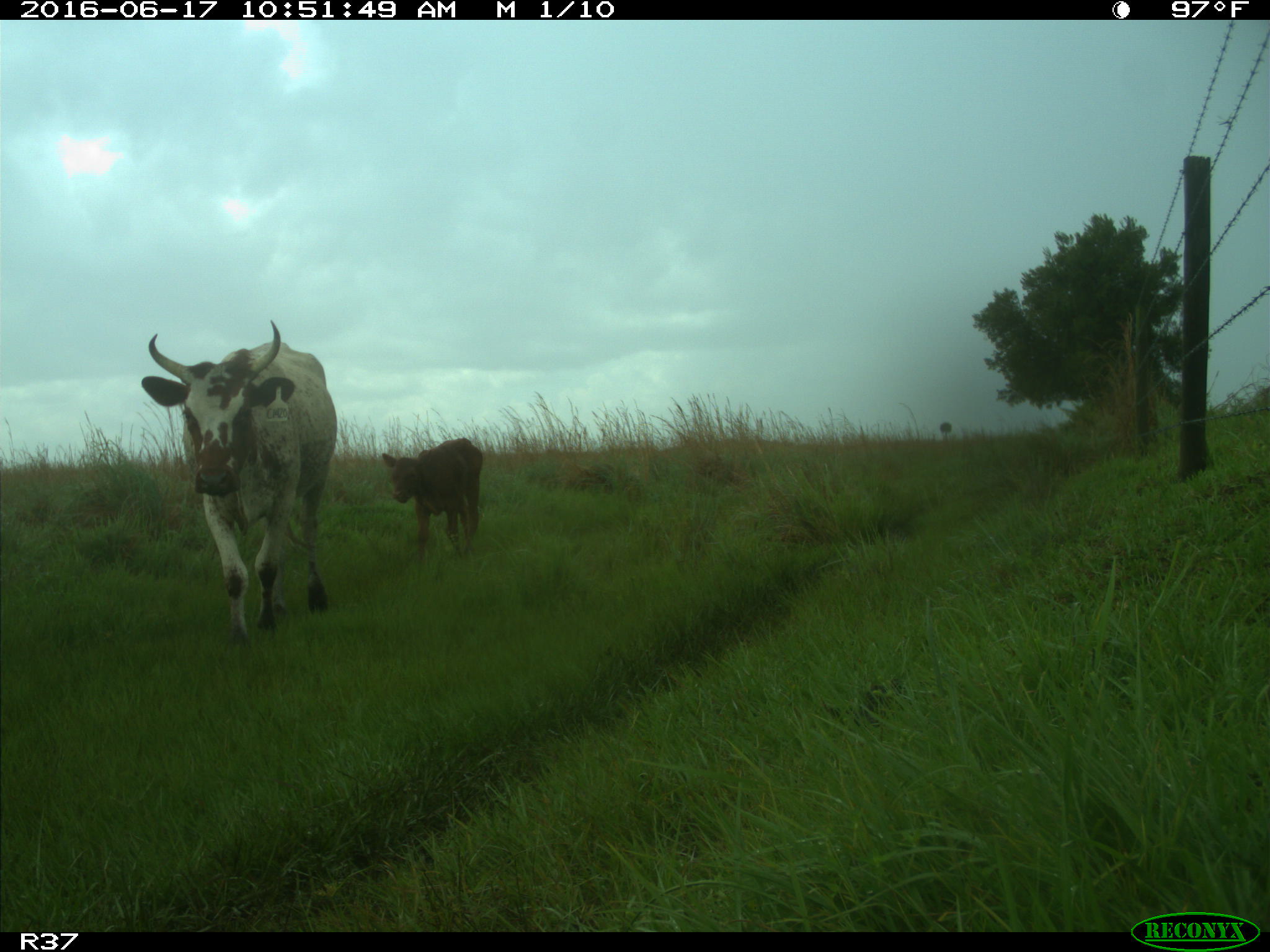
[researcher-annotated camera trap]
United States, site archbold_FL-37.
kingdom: Animalia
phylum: Chordata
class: Mammalia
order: Artiodactyla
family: Bovidae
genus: Bos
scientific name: Bos taurus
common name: domestic cow